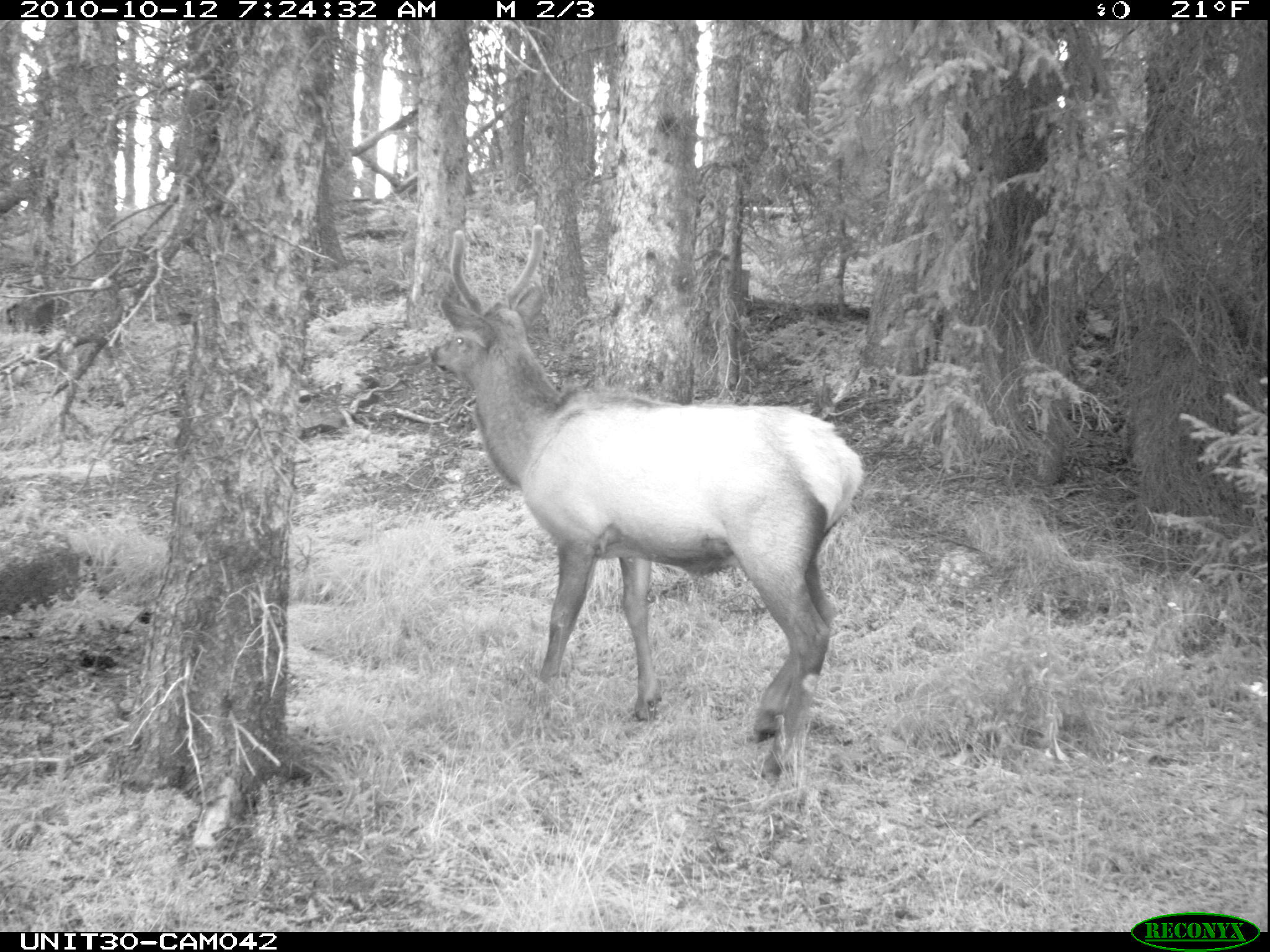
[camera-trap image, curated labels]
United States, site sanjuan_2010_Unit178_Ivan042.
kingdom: Animalia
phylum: Chordata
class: Mammalia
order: Artiodactyla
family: Cervidae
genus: Cervus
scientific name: Cervus elaphus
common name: red deer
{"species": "Cervus elaphus (red deer)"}